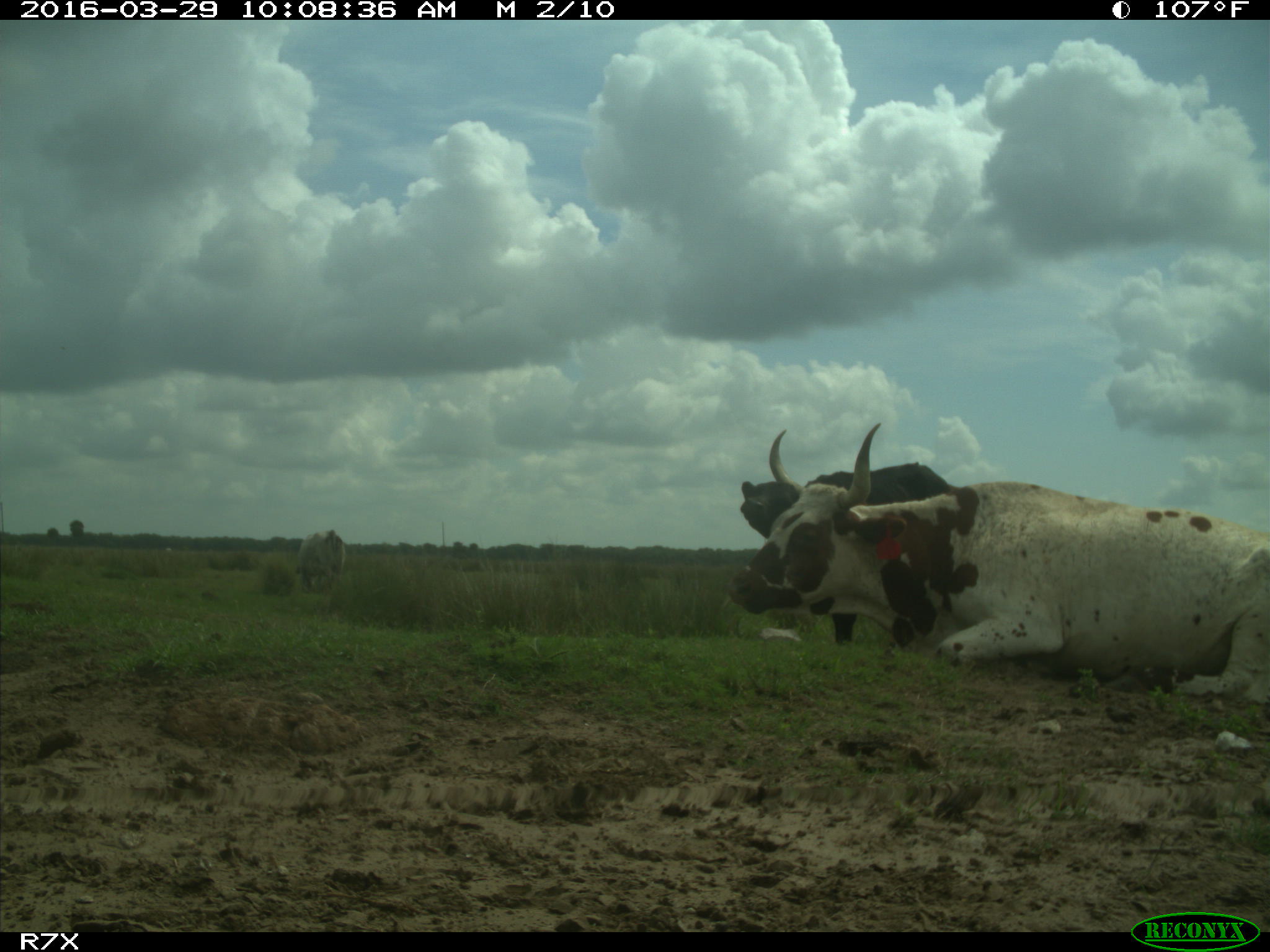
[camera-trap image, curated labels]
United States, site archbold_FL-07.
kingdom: Animalia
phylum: Chordata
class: Mammalia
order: Artiodactyla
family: Bovidae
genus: Bos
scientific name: Bos taurus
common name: domestic cow